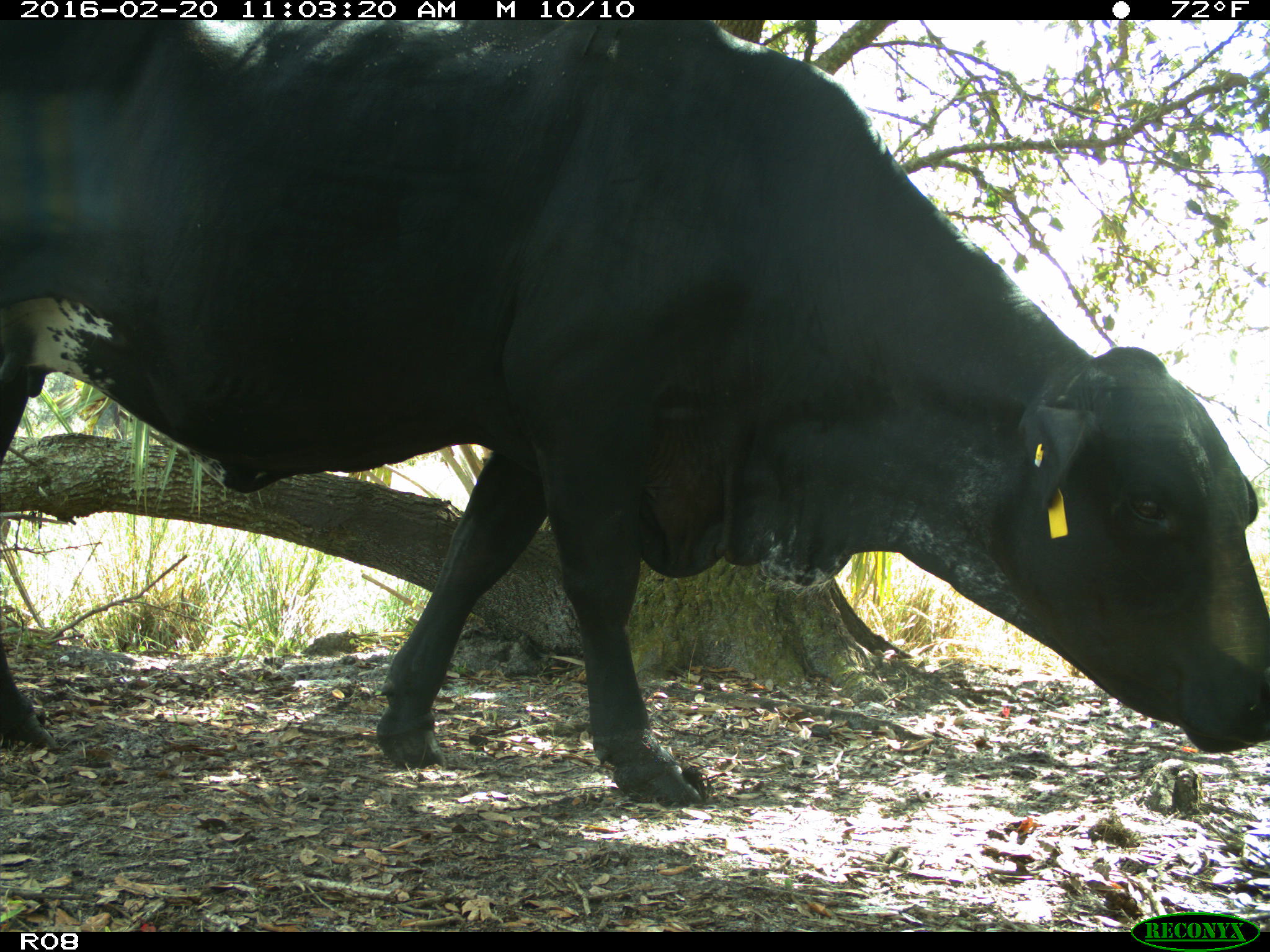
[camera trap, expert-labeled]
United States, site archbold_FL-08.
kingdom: Animalia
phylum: Chordata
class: Mammalia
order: Artiodactyla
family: Bovidae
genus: Bos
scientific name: Bos taurus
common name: domestic cow